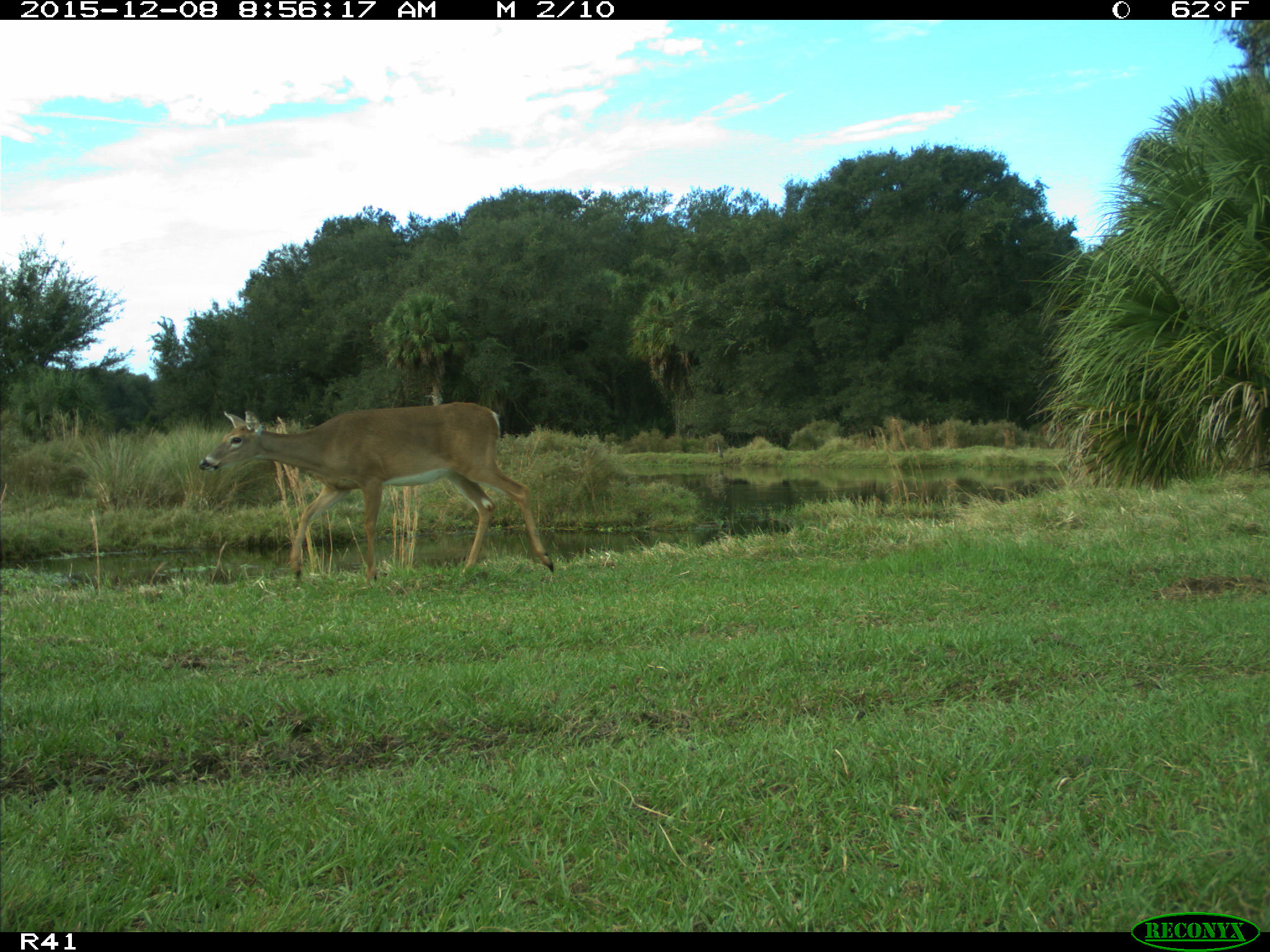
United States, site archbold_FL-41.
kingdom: Animalia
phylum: Chordata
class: Mammalia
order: Artiodactyla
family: Cervidae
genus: Odocoileus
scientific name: Odocoileus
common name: deer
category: unidentified deer